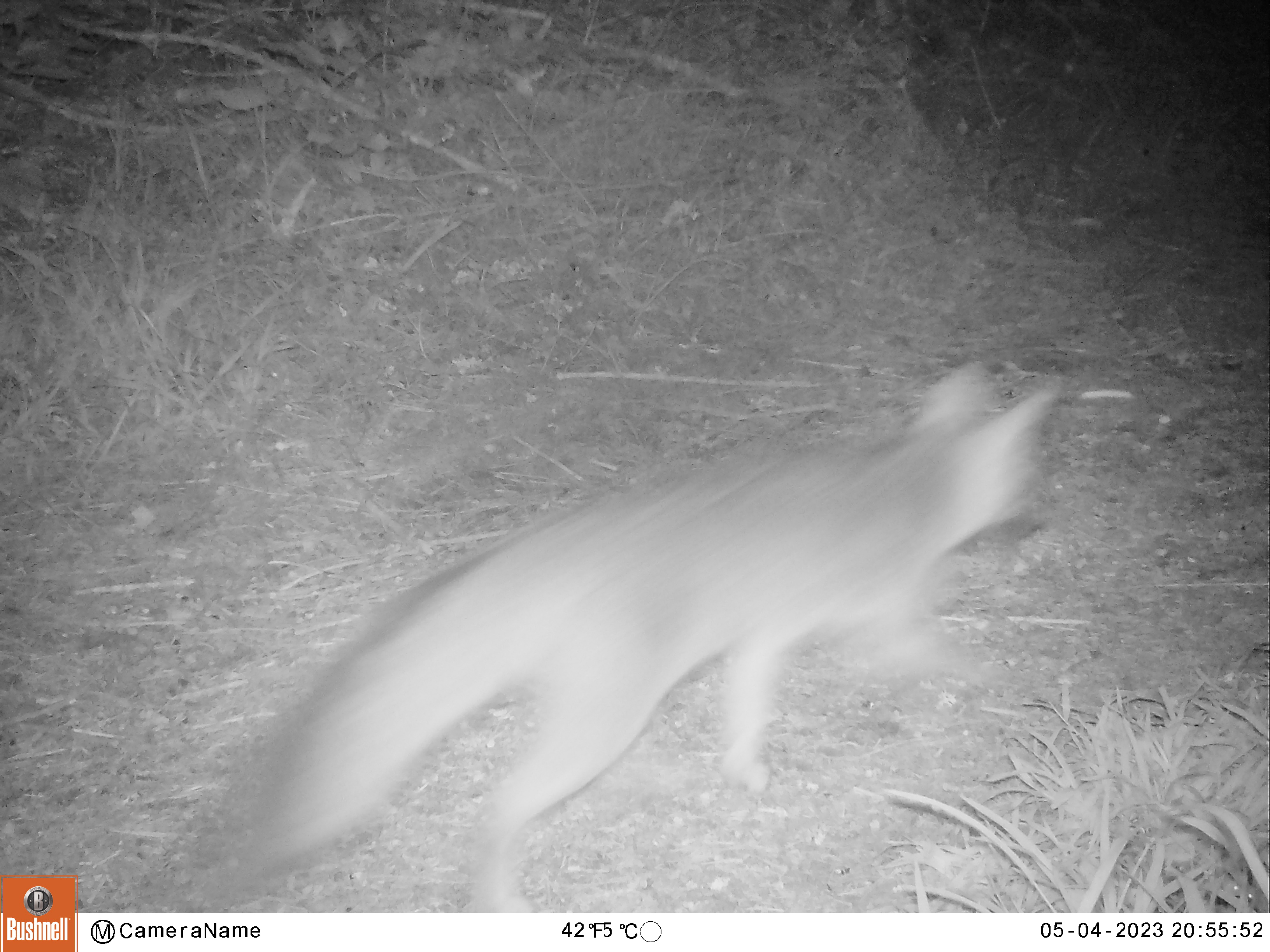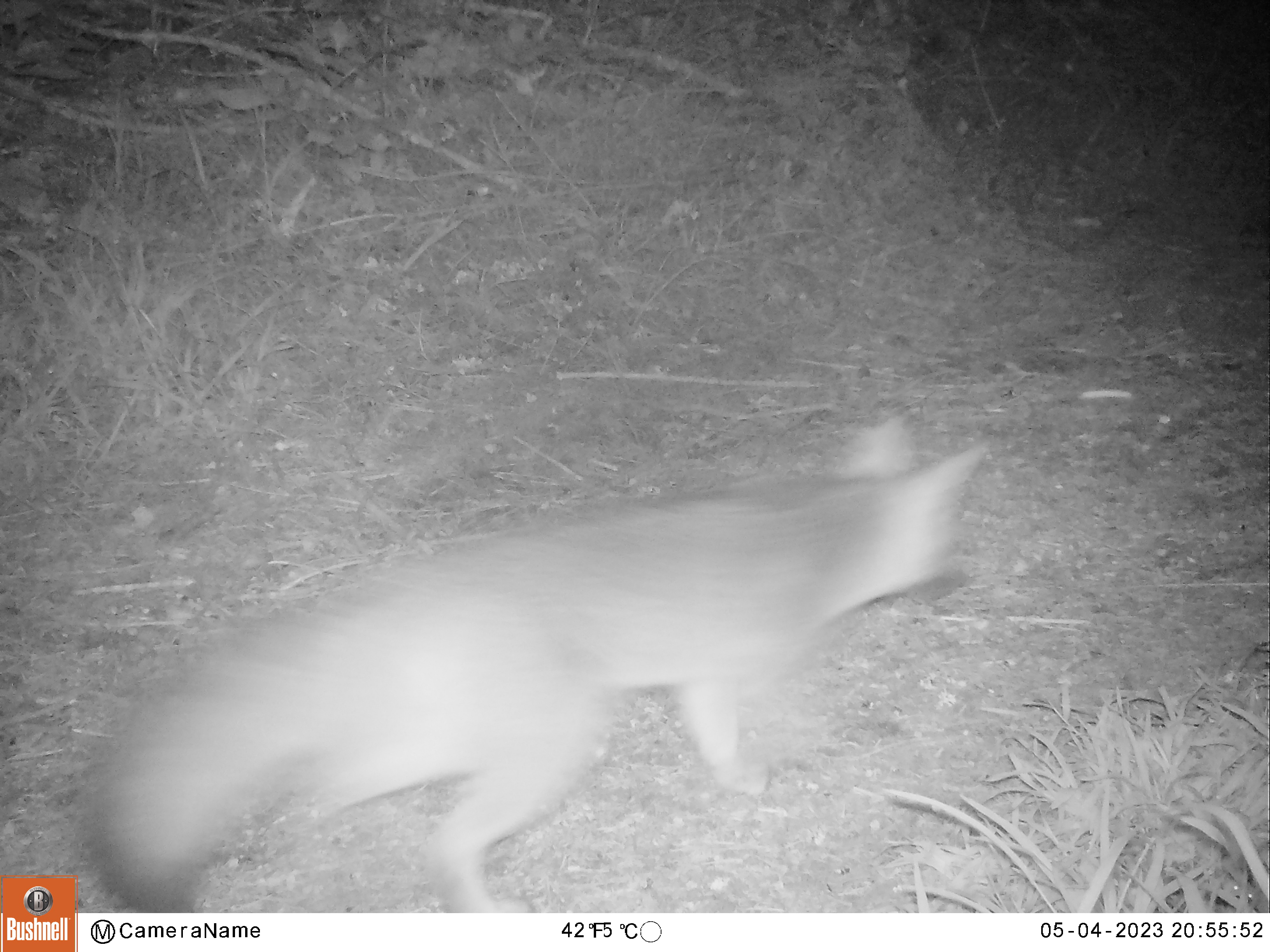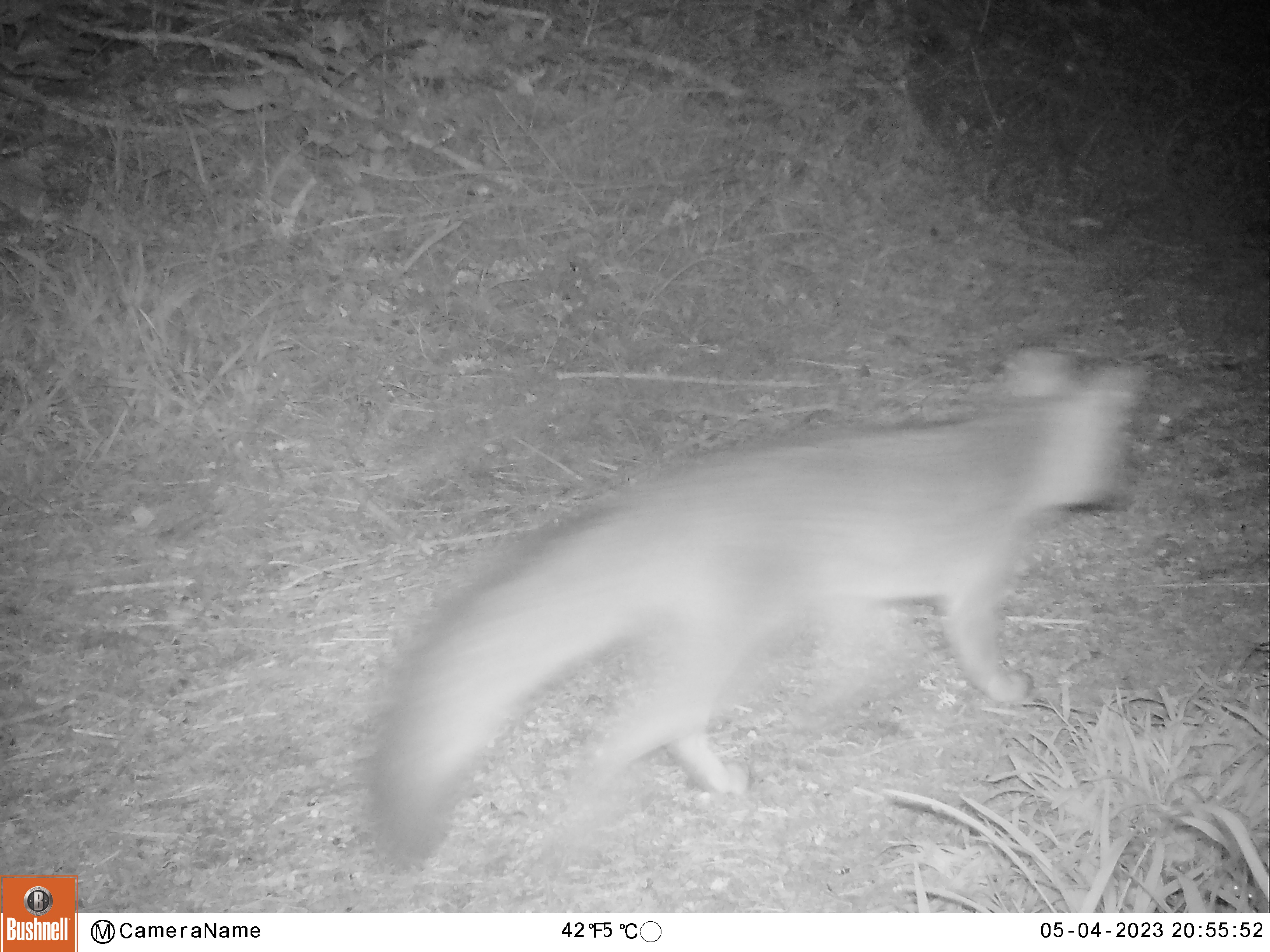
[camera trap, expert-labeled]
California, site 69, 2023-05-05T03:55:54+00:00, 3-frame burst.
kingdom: Animalia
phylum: Chordata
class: Mammalia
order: Carnivora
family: Canidae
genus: Urocyon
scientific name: Urocyon cinereoargenteus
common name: gray fox